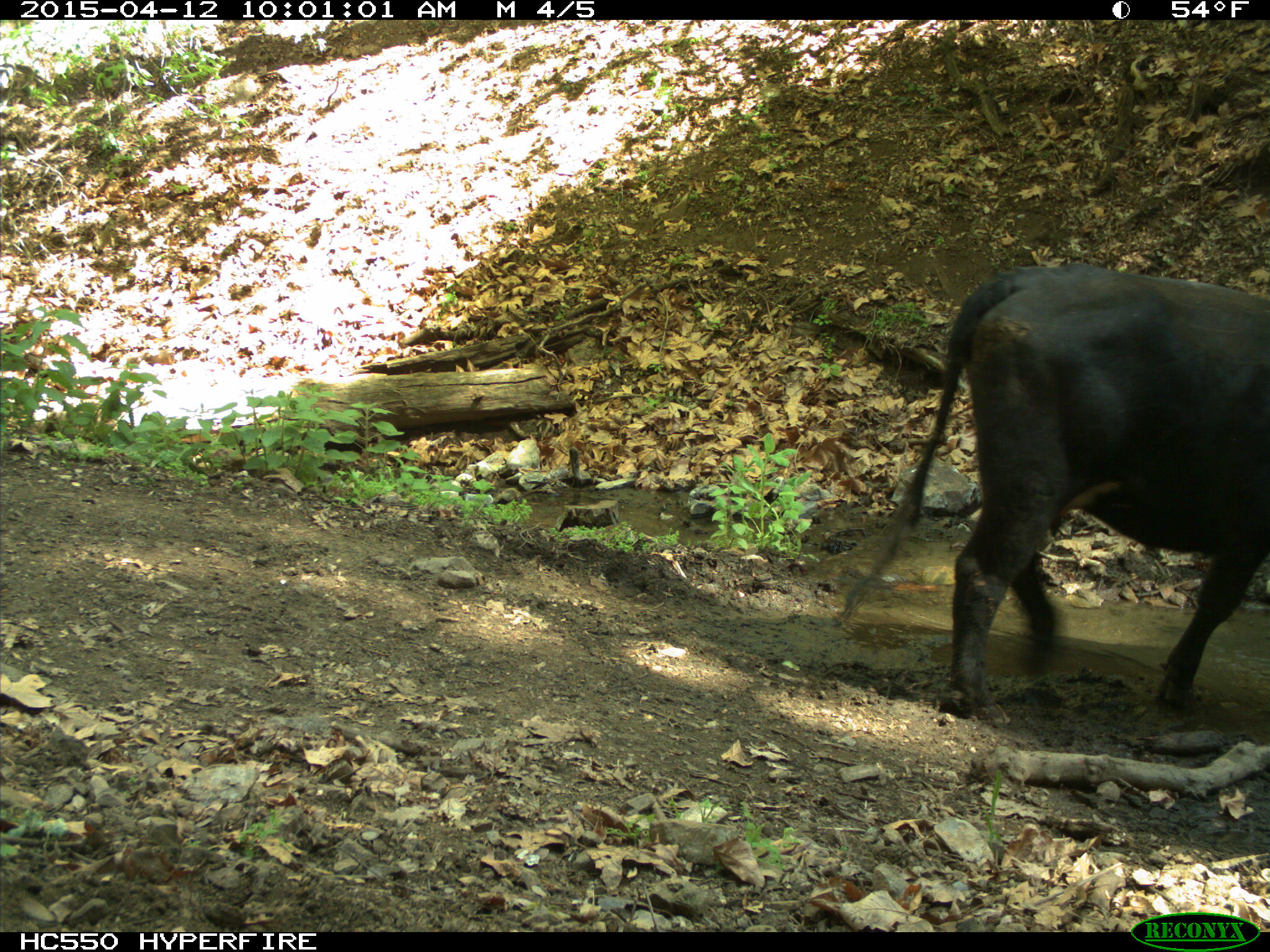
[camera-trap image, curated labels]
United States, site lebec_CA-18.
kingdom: Animalia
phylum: Chordata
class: Mammalia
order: Artiodactyla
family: Bovidae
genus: Bos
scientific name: Bos taurus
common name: domestic cow